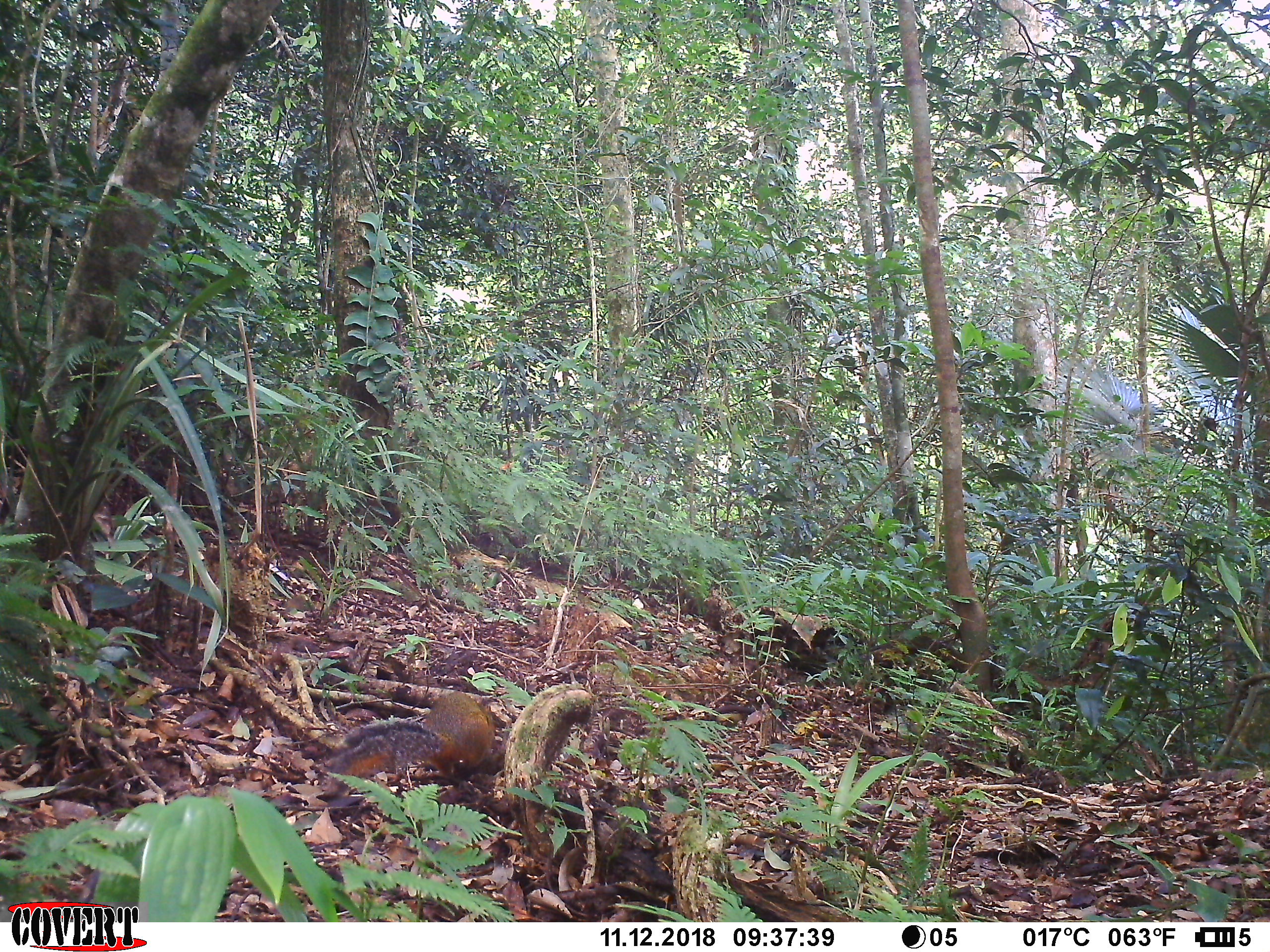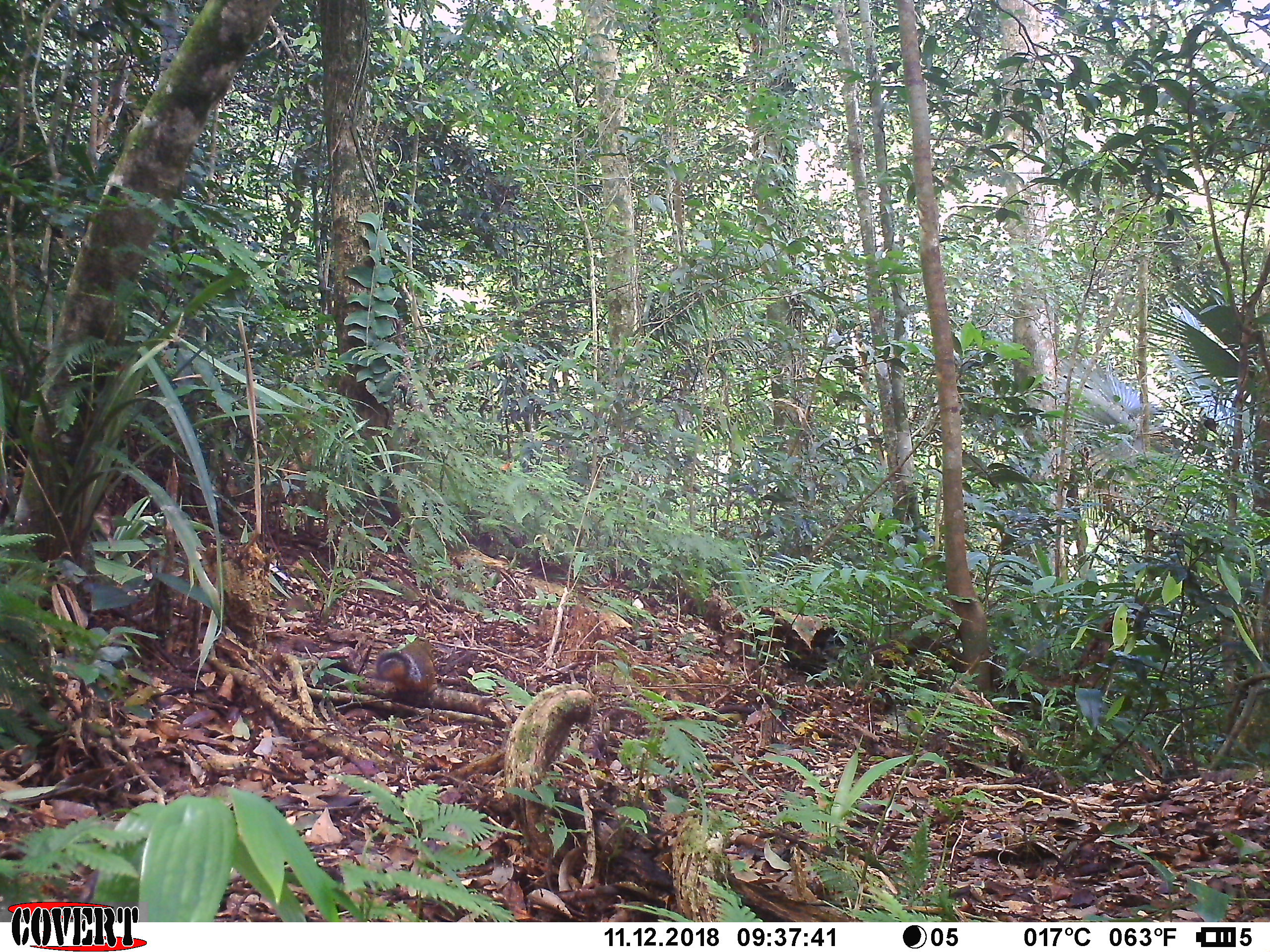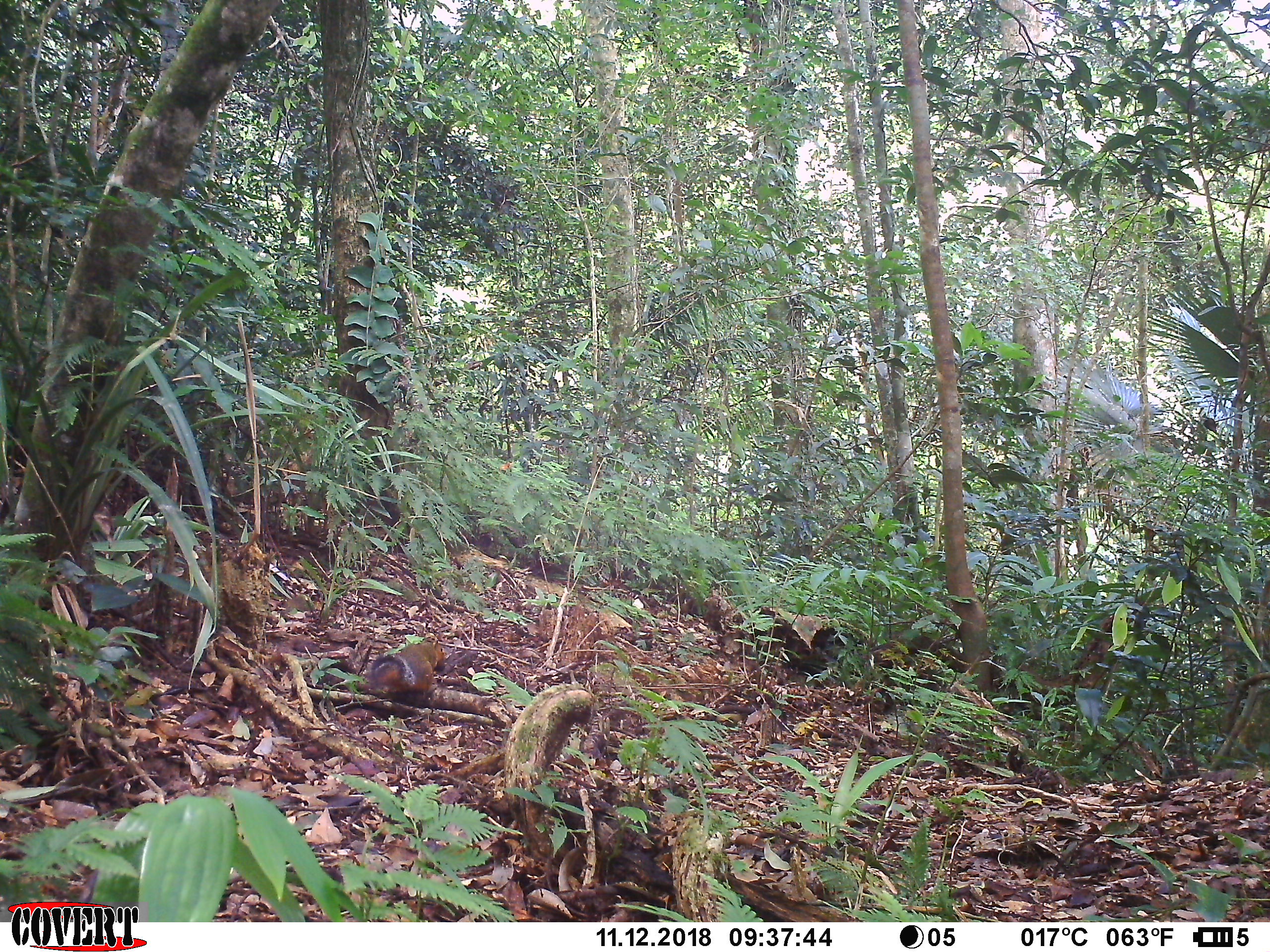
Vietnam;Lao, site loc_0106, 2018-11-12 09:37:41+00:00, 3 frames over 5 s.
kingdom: Animalia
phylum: Chordata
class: Mammalia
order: Rodentia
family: Sciuridae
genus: Dremomys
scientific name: Dremomys rufigenis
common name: red-cheeked squirrel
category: red cheeked squirrel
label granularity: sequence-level